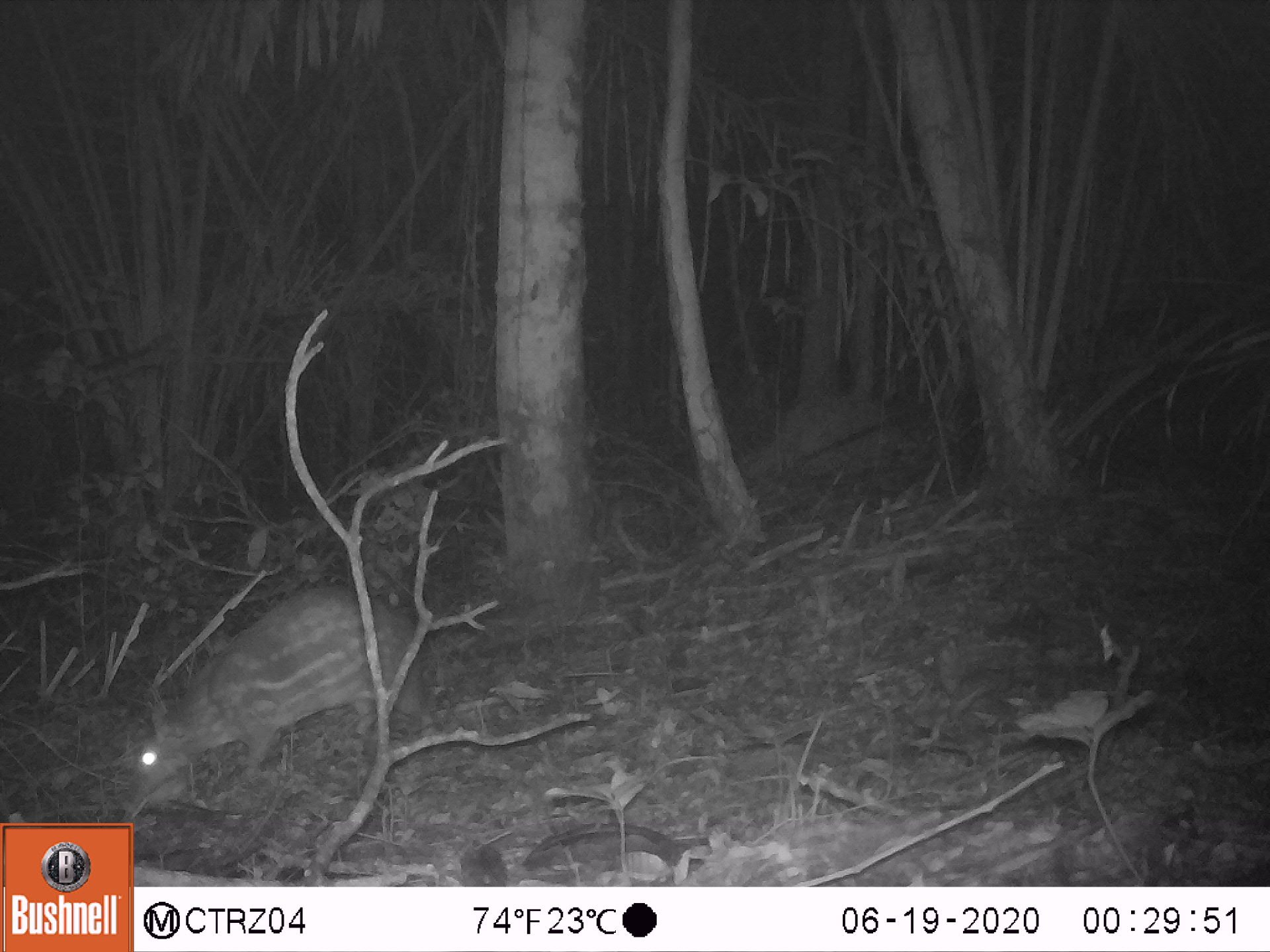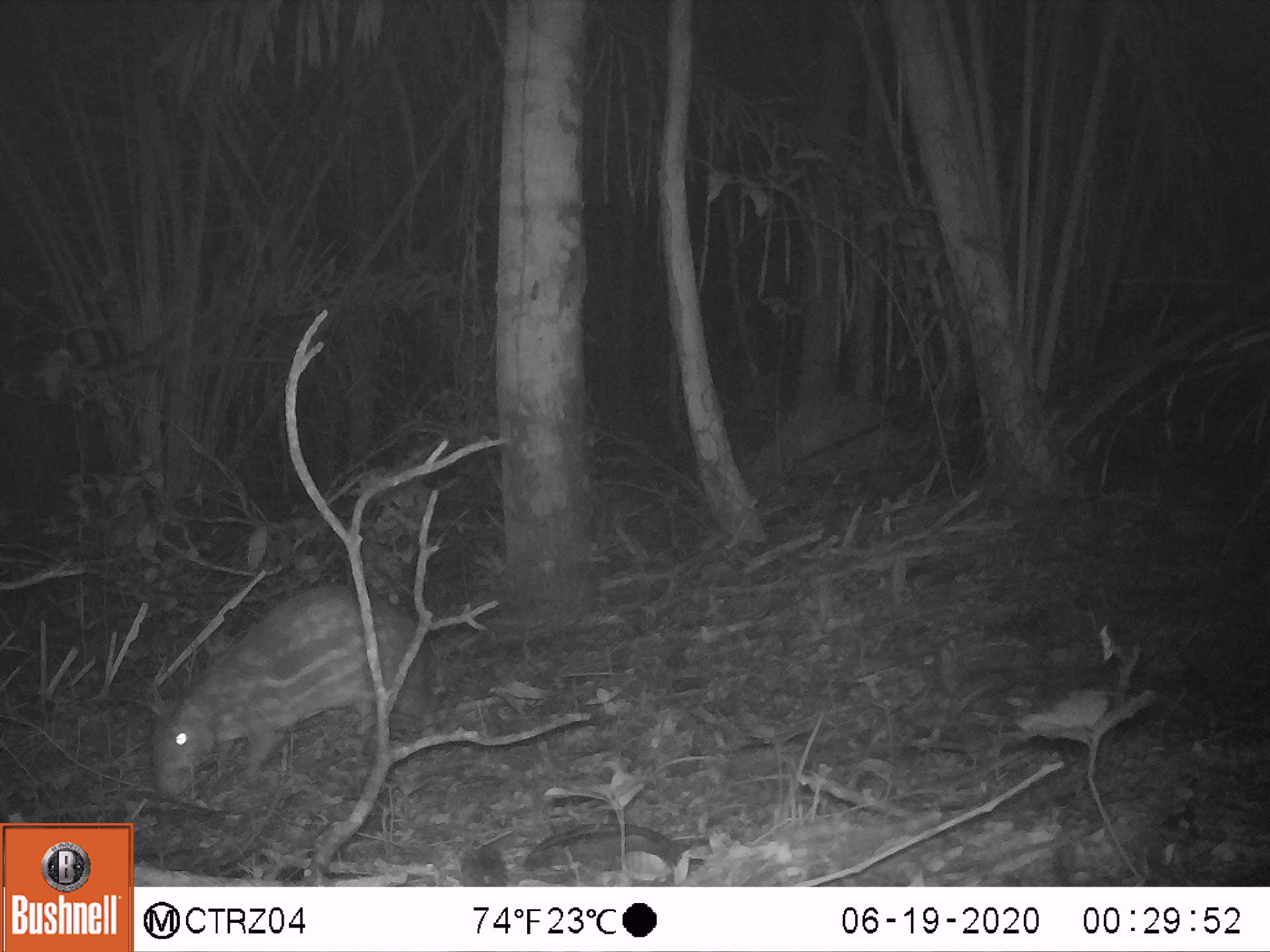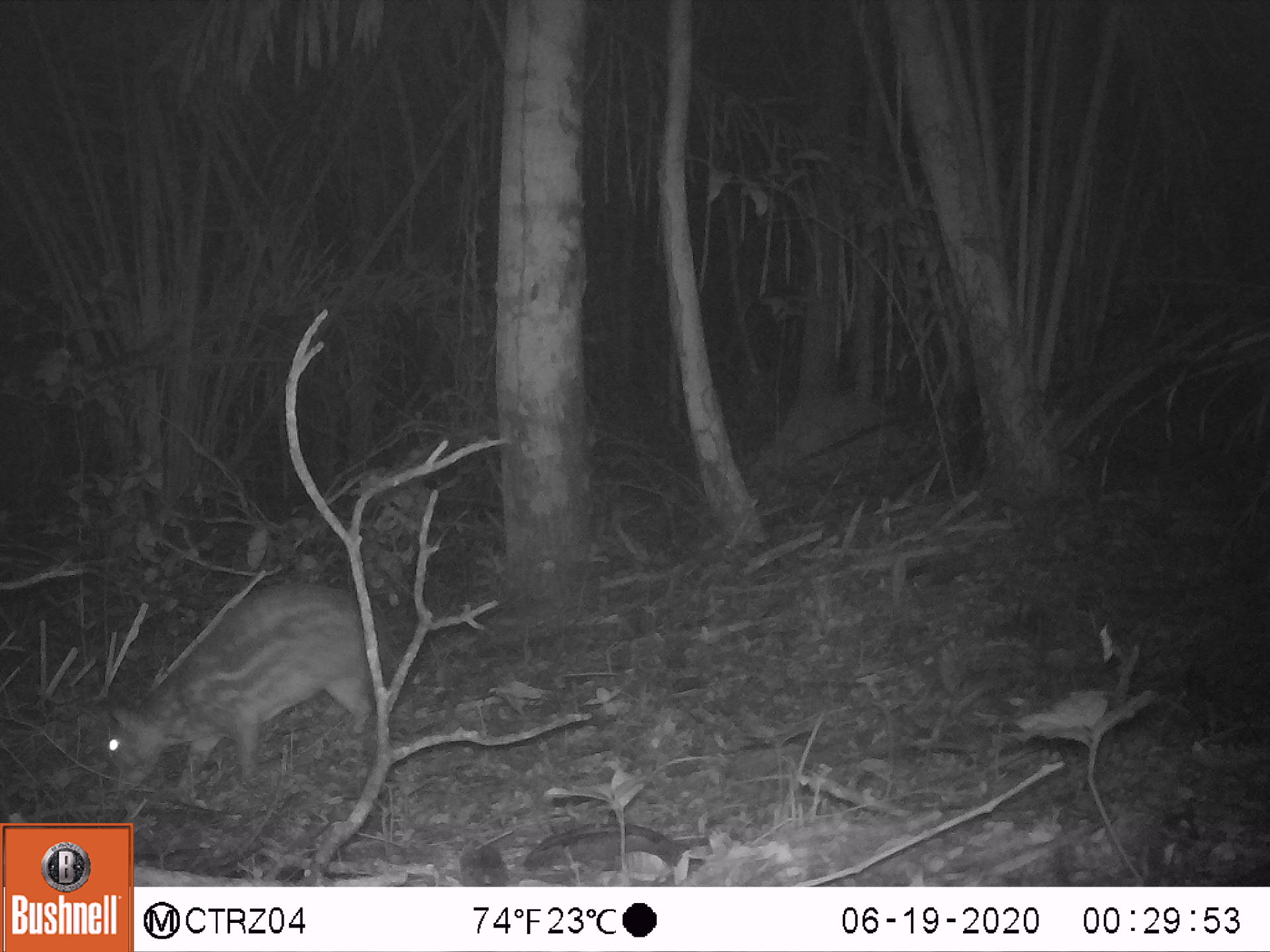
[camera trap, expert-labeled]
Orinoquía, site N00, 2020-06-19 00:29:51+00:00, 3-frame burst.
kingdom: Animalia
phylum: Chordata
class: Mammalia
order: Rodentia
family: Cuniculidae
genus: Cuniculus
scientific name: Cuniculus paca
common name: spotted paca